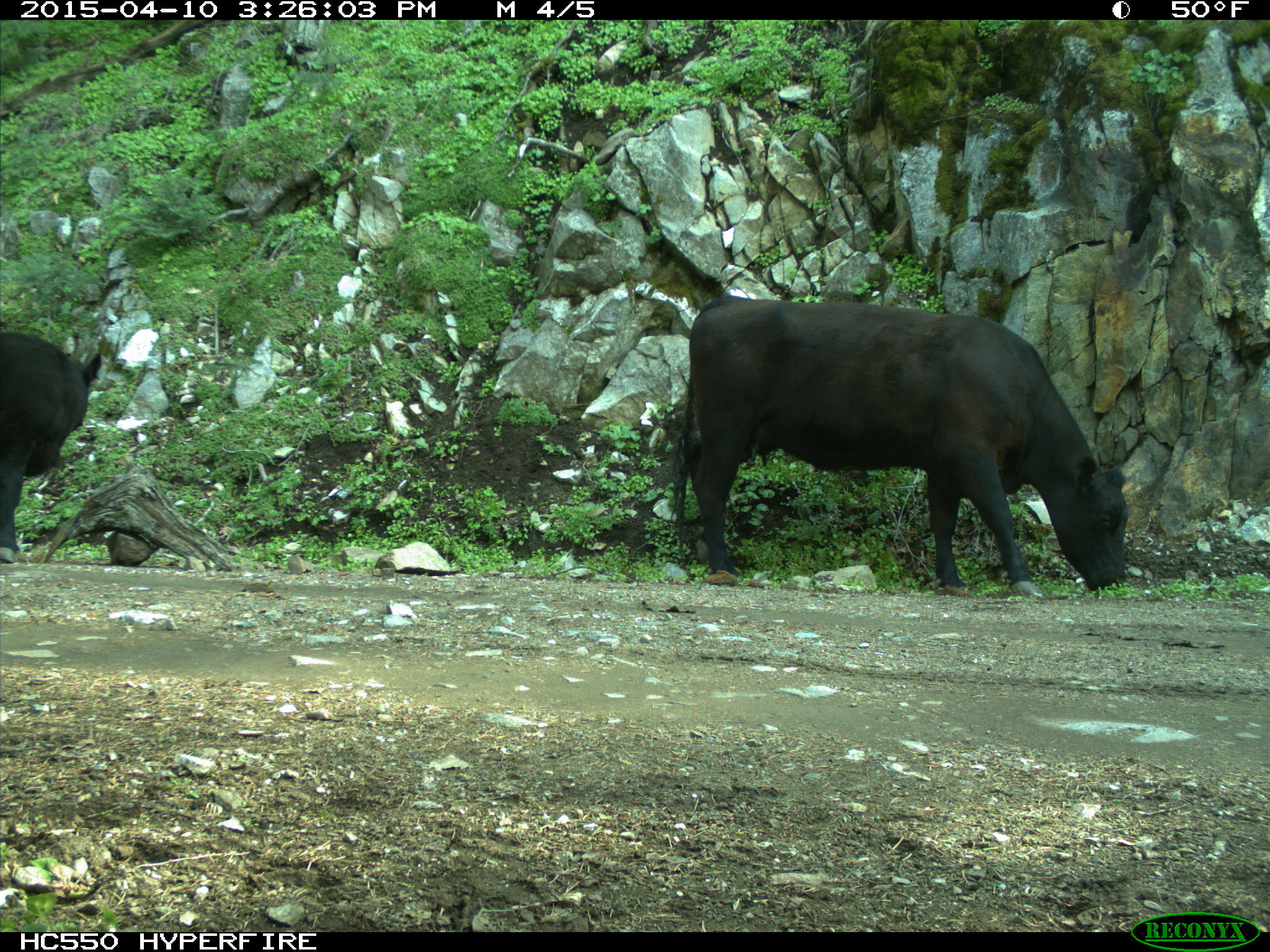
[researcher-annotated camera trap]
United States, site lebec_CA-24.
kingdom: Animalia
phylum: Chordata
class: Mammalia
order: Artiodactyla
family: Bovidae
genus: Bos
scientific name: Bos taurus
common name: domestic cow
Bos taurus (domestic cow).